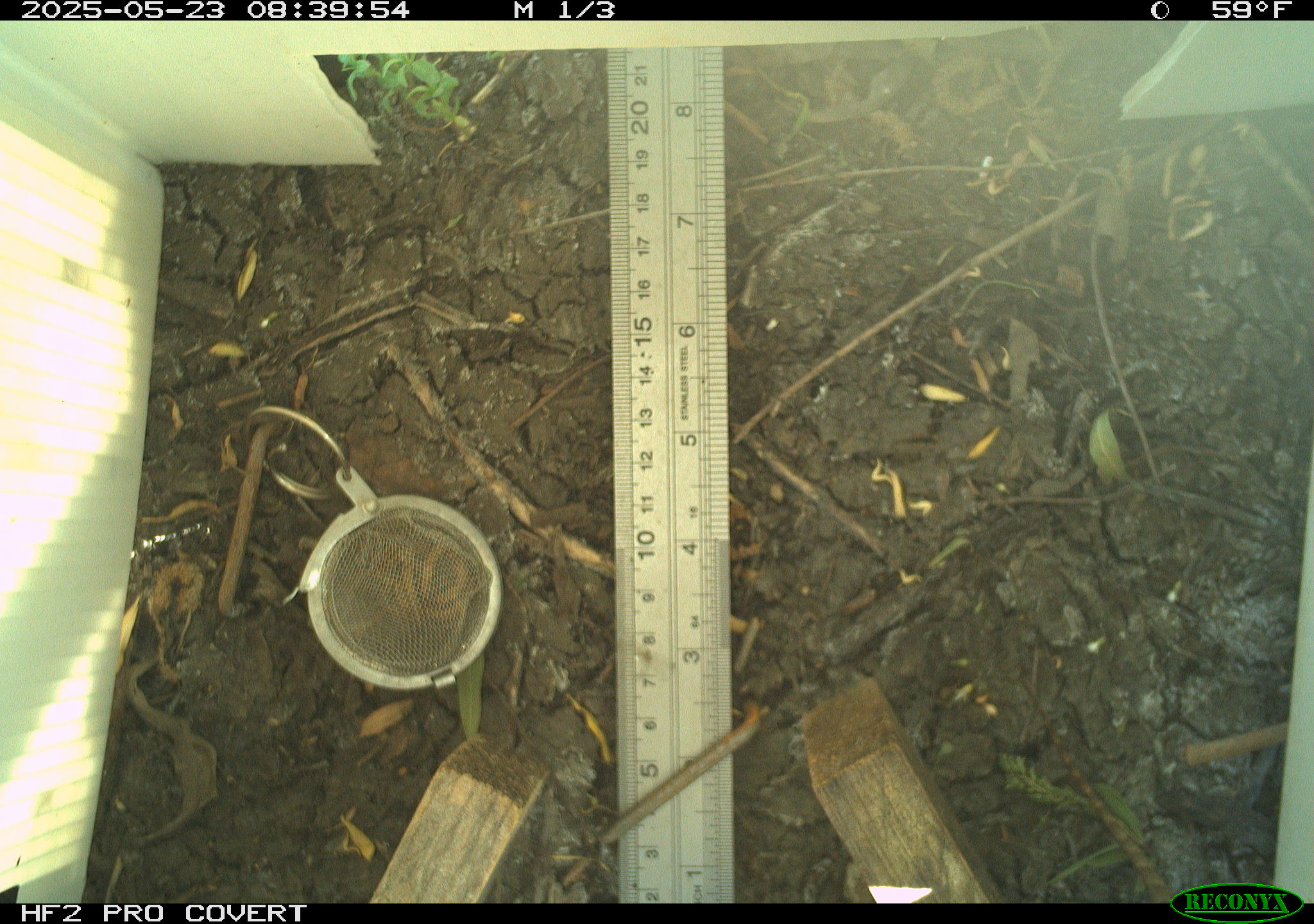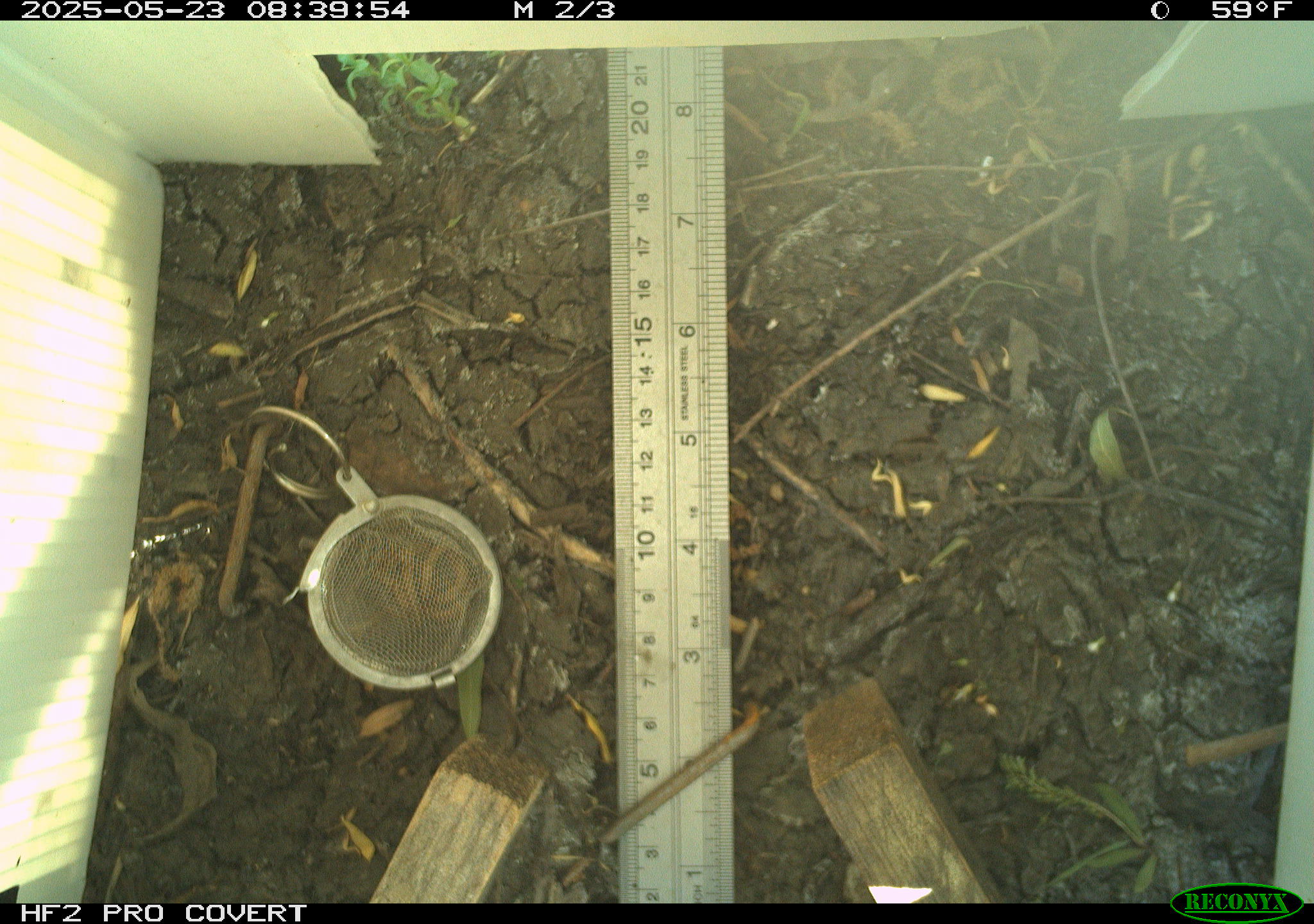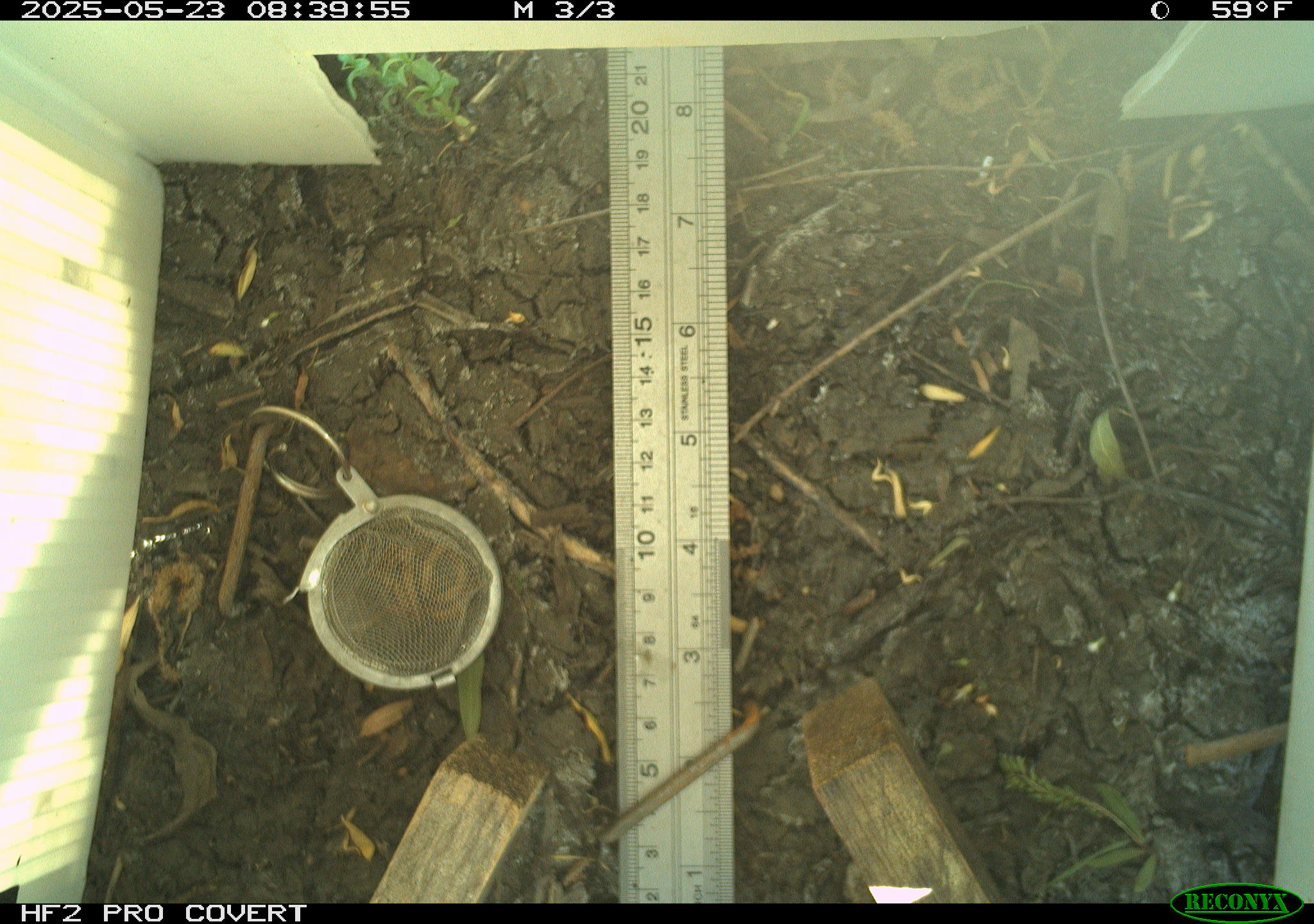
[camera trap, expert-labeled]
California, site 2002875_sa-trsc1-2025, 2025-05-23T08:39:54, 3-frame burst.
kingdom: Animalia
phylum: Chordata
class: Reptilia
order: Squamata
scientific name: Squamata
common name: lizards and snakes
Lizards and snakes (Squamata).